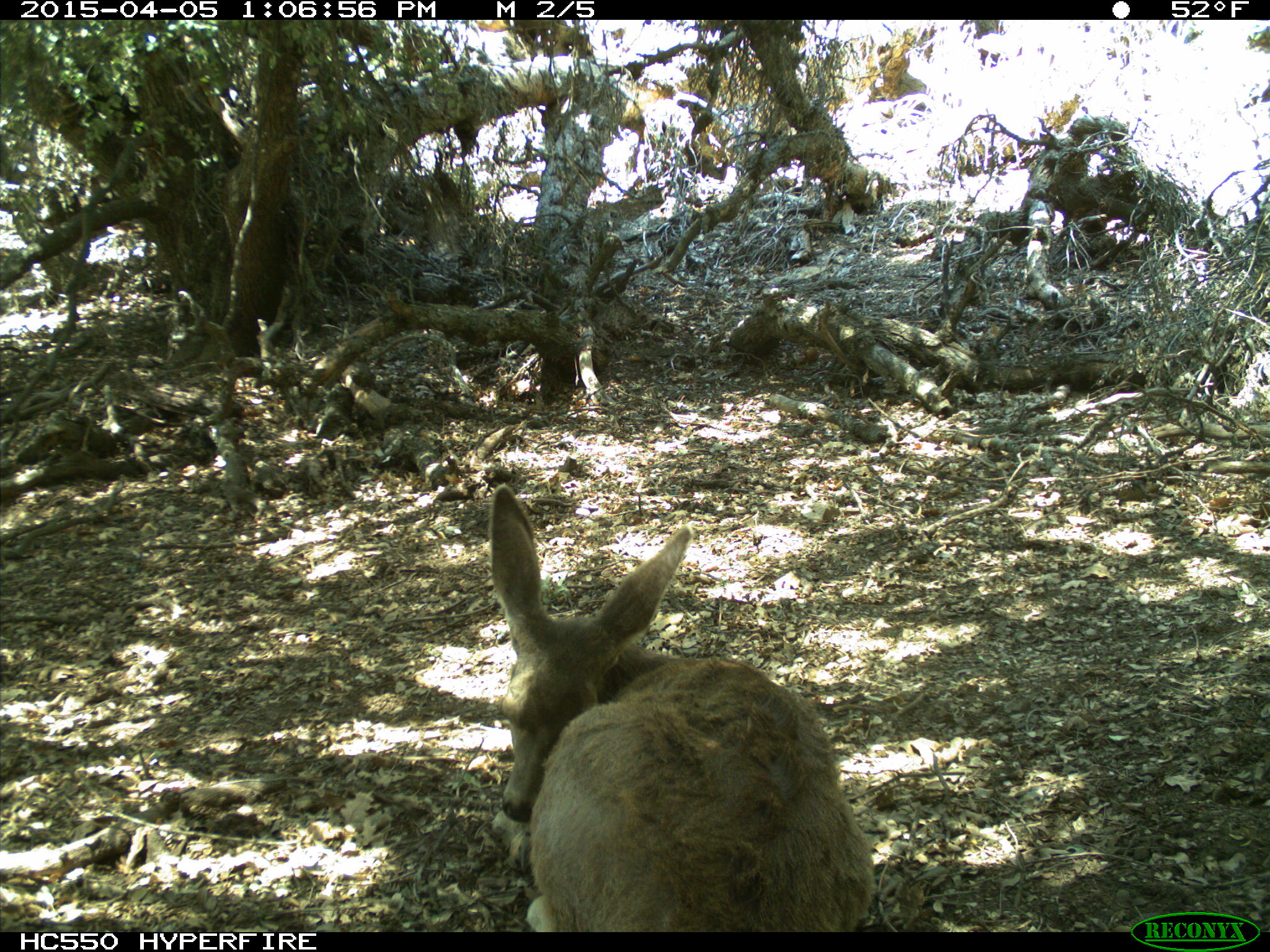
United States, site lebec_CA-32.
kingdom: Animalia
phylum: Chordata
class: Mammalia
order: Artiodactyla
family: Cervidae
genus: Odocoileus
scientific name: Odocoileus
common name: deer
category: unidentified deer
Unidentified deer (deer) (Odocoileus).